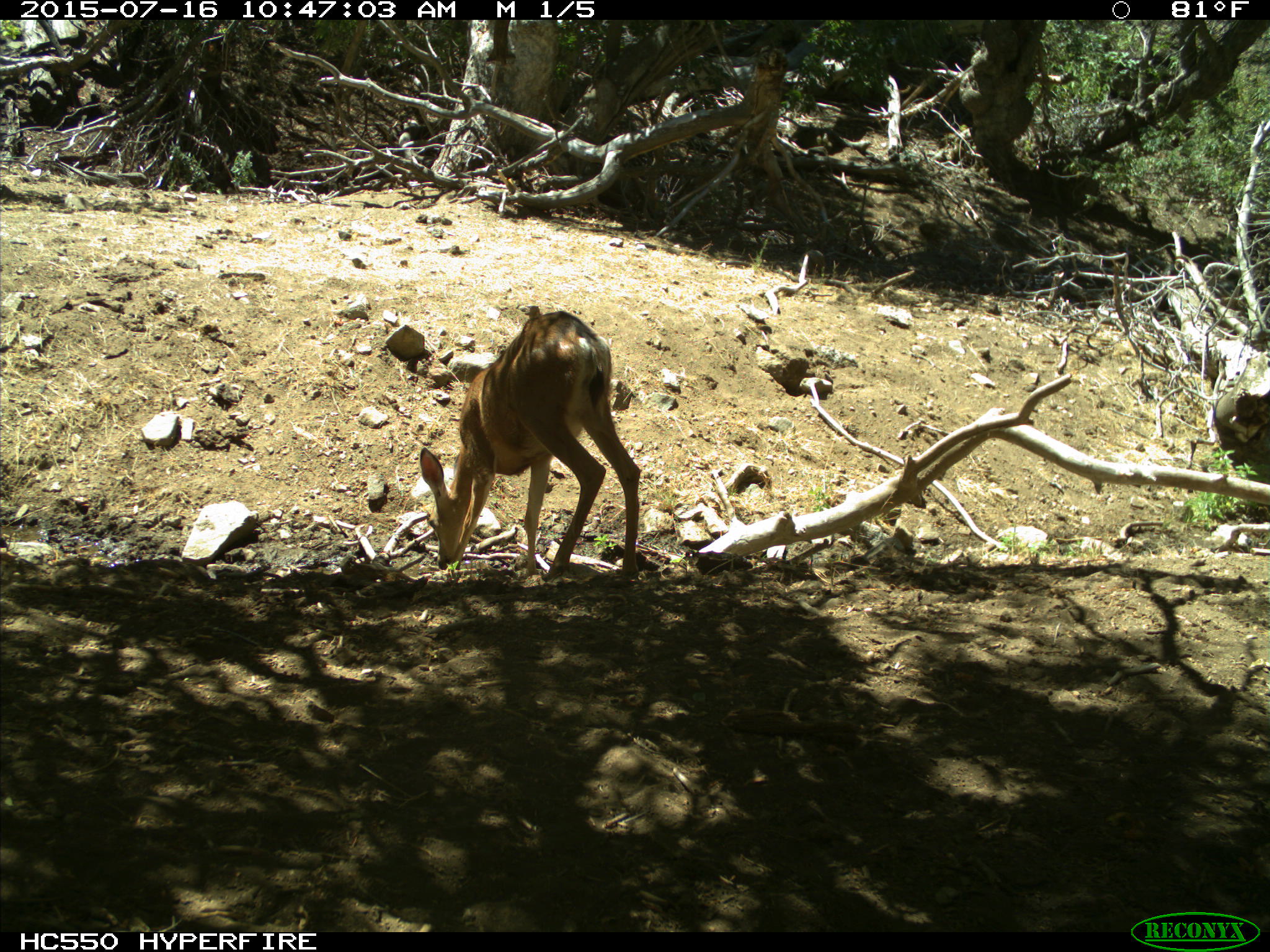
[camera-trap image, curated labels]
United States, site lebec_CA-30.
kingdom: Animalia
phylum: Chordata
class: Mammalia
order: Artiodactyla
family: Cervidae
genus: Odocoileus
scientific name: Odocoileus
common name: deer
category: unidentified deer